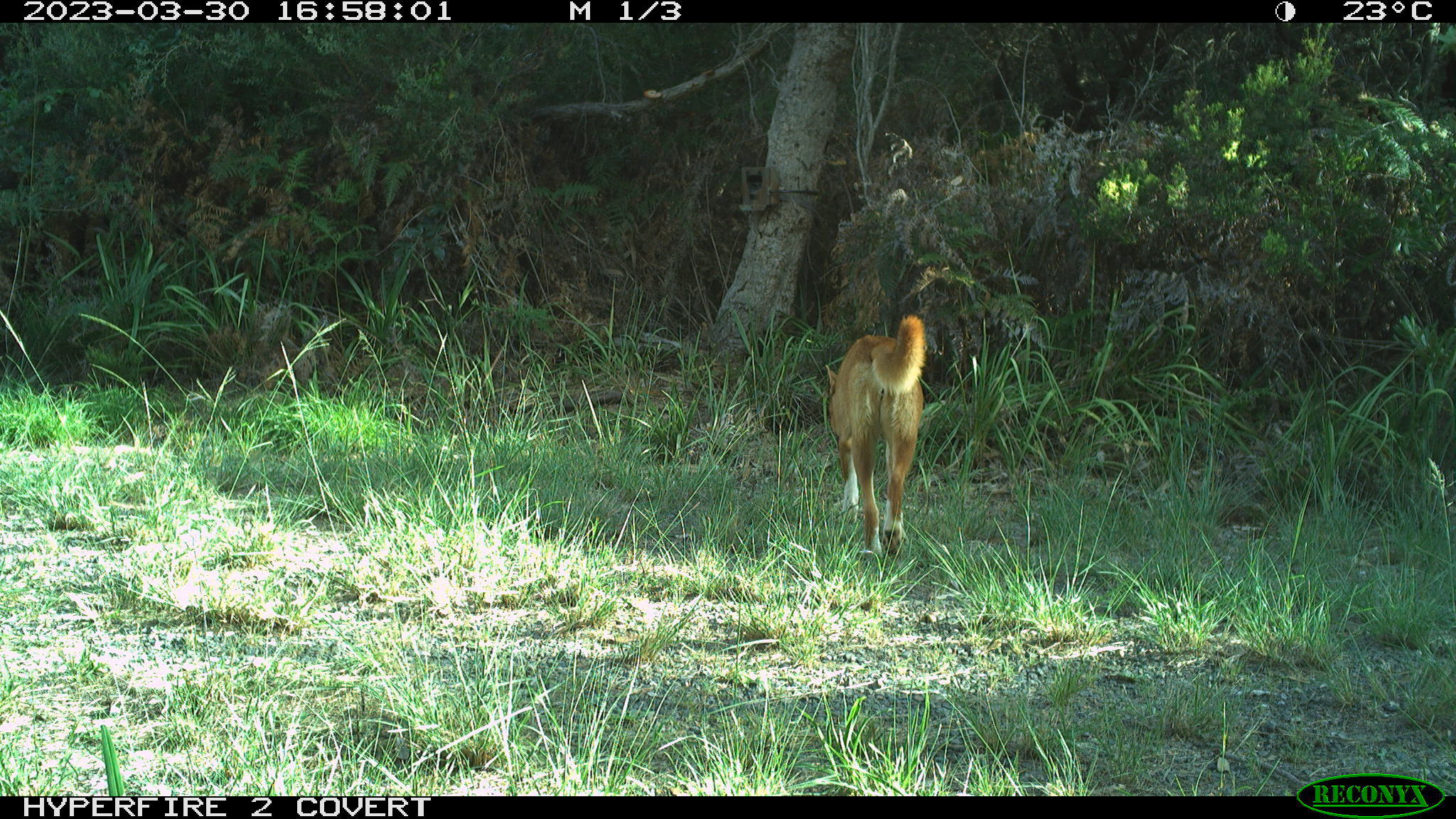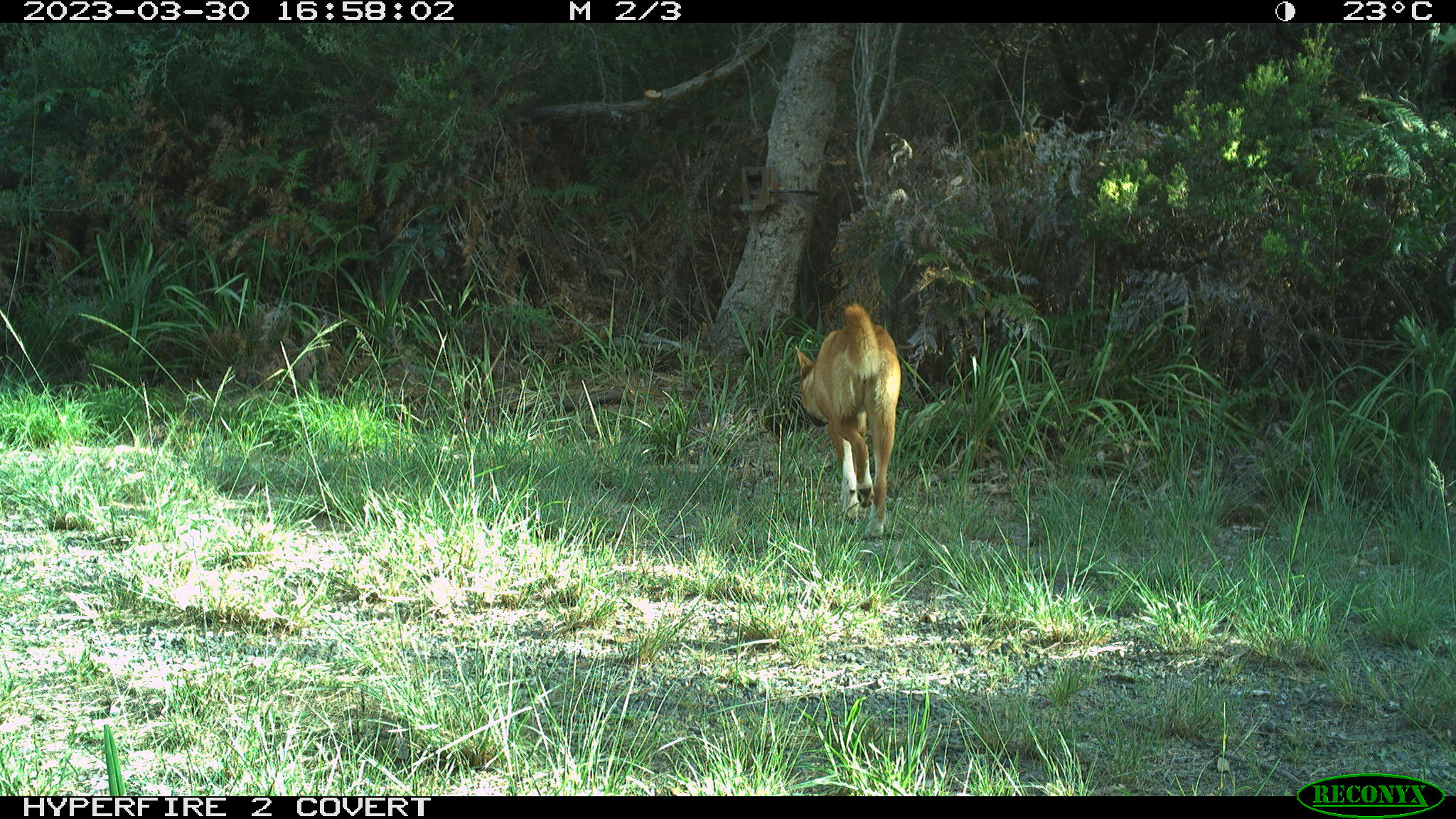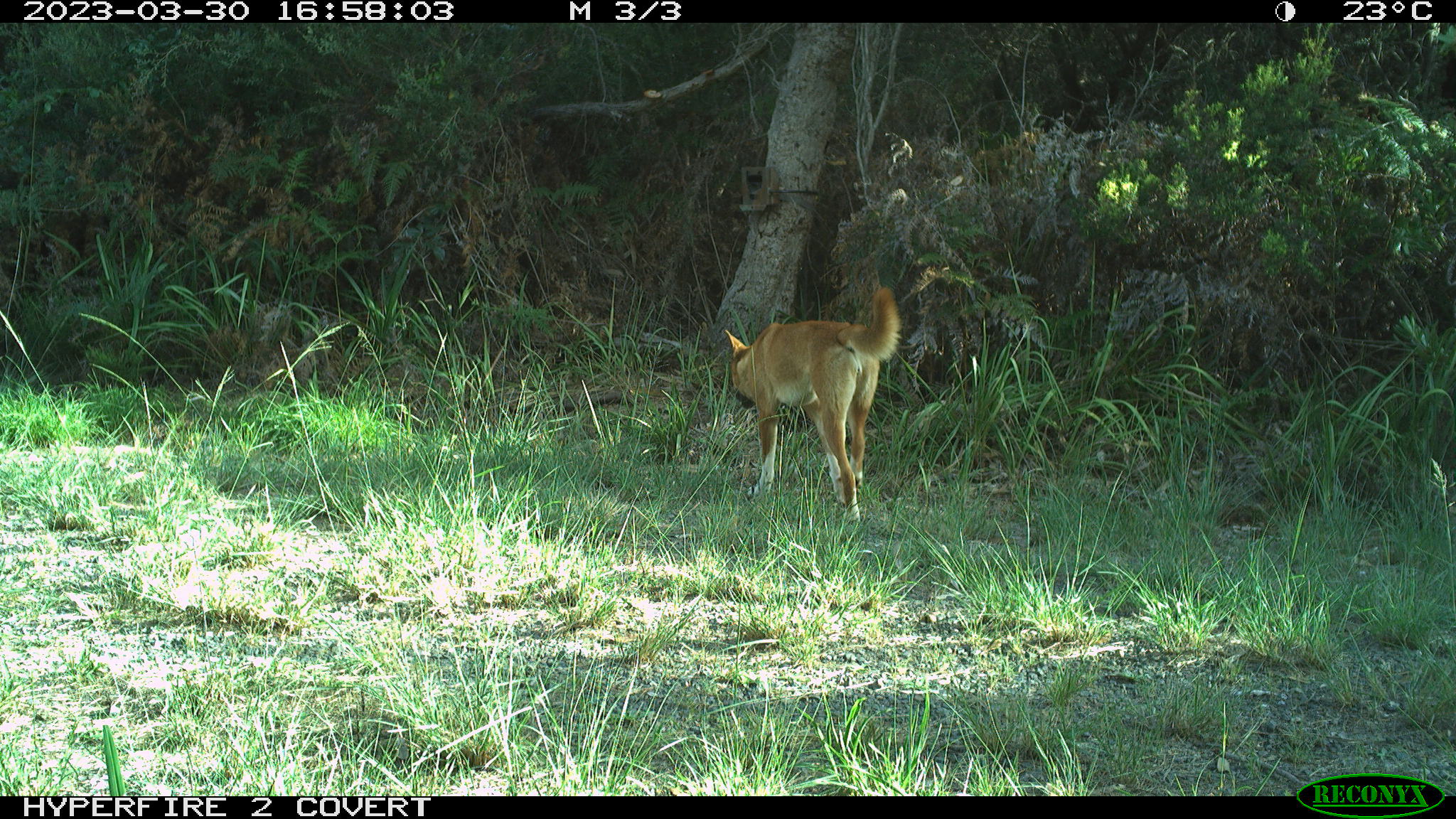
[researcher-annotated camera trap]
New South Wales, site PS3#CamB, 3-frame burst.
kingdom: Animalia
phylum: Chordata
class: Mammalia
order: Carnivora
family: Canidae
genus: Canis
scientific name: Canis familiaris dingo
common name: dingo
Dingo (Canis familiaris dingo).